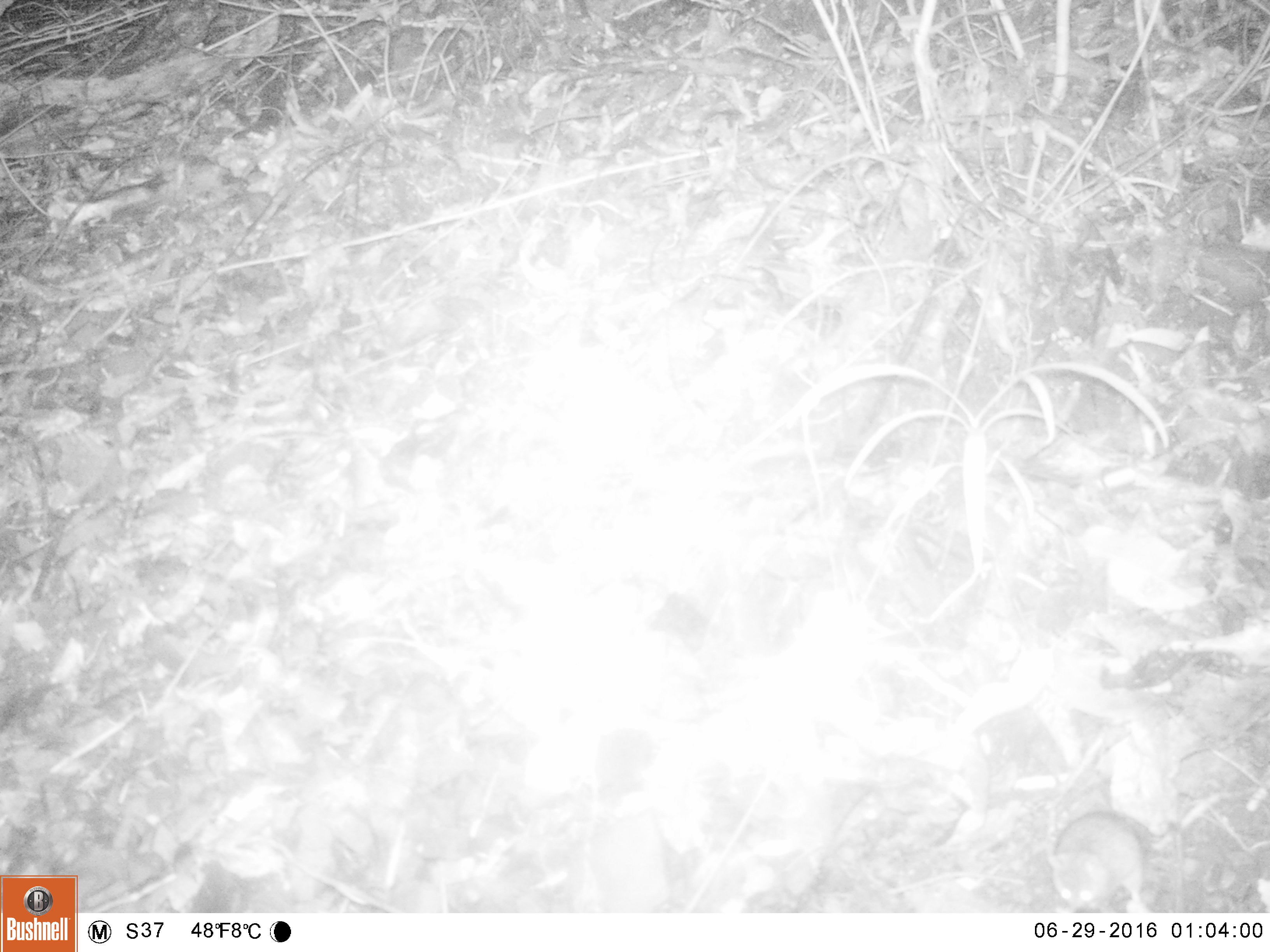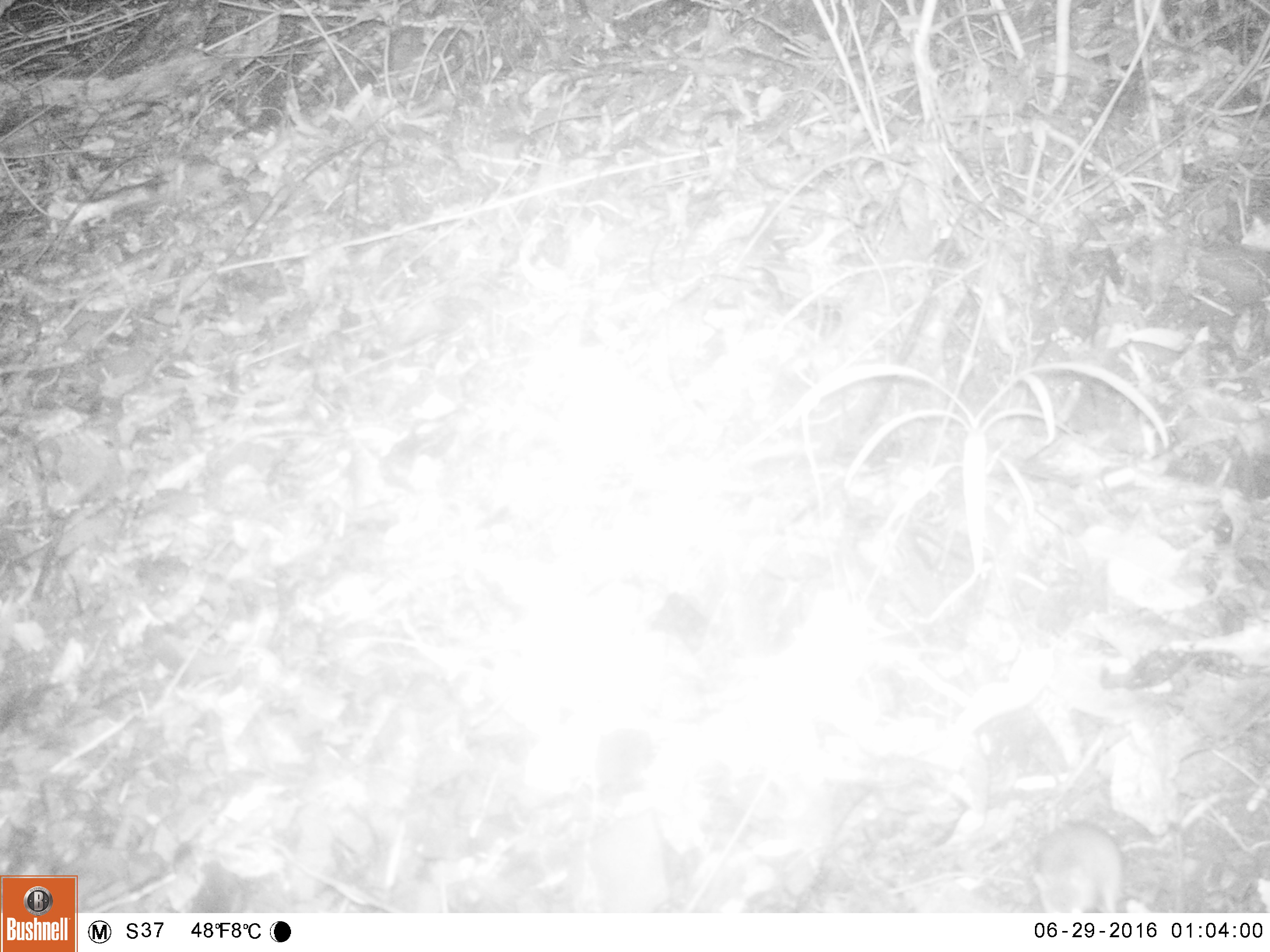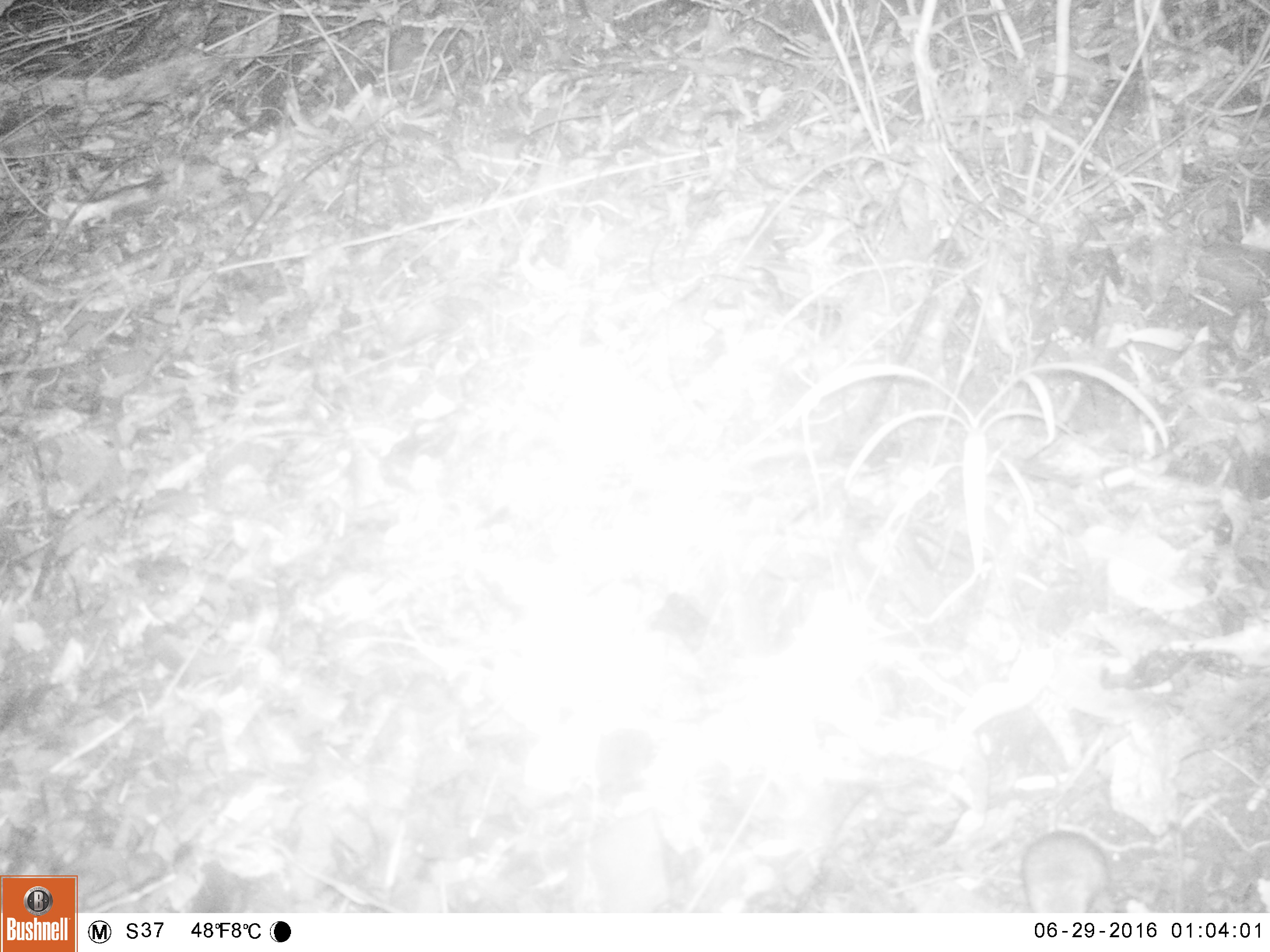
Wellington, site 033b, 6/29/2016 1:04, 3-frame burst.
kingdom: Animalia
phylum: Chordata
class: Mammalia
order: Rodentia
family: Muridae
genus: Mus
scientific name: Mus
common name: mouse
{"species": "mouse (Mus)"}